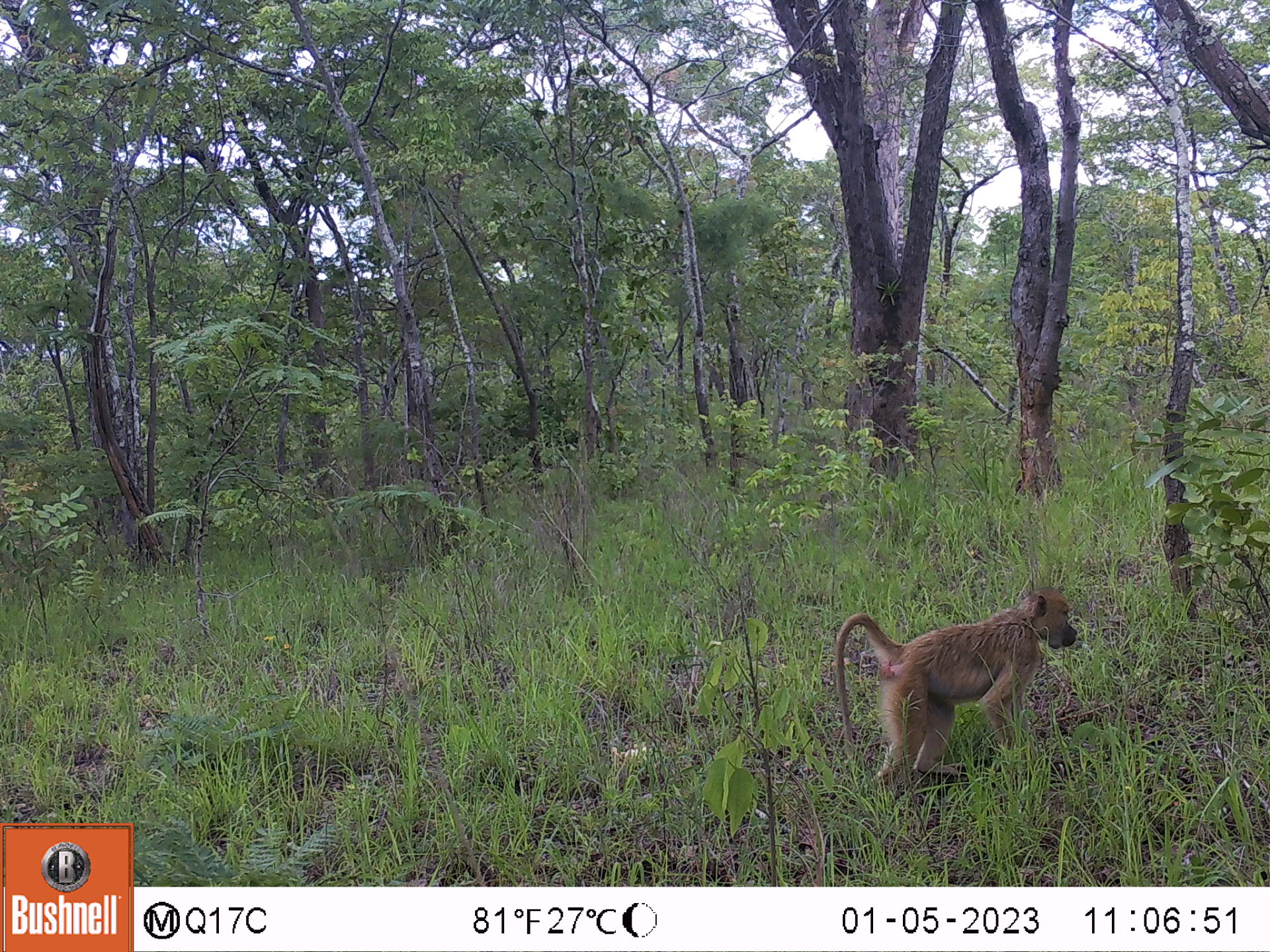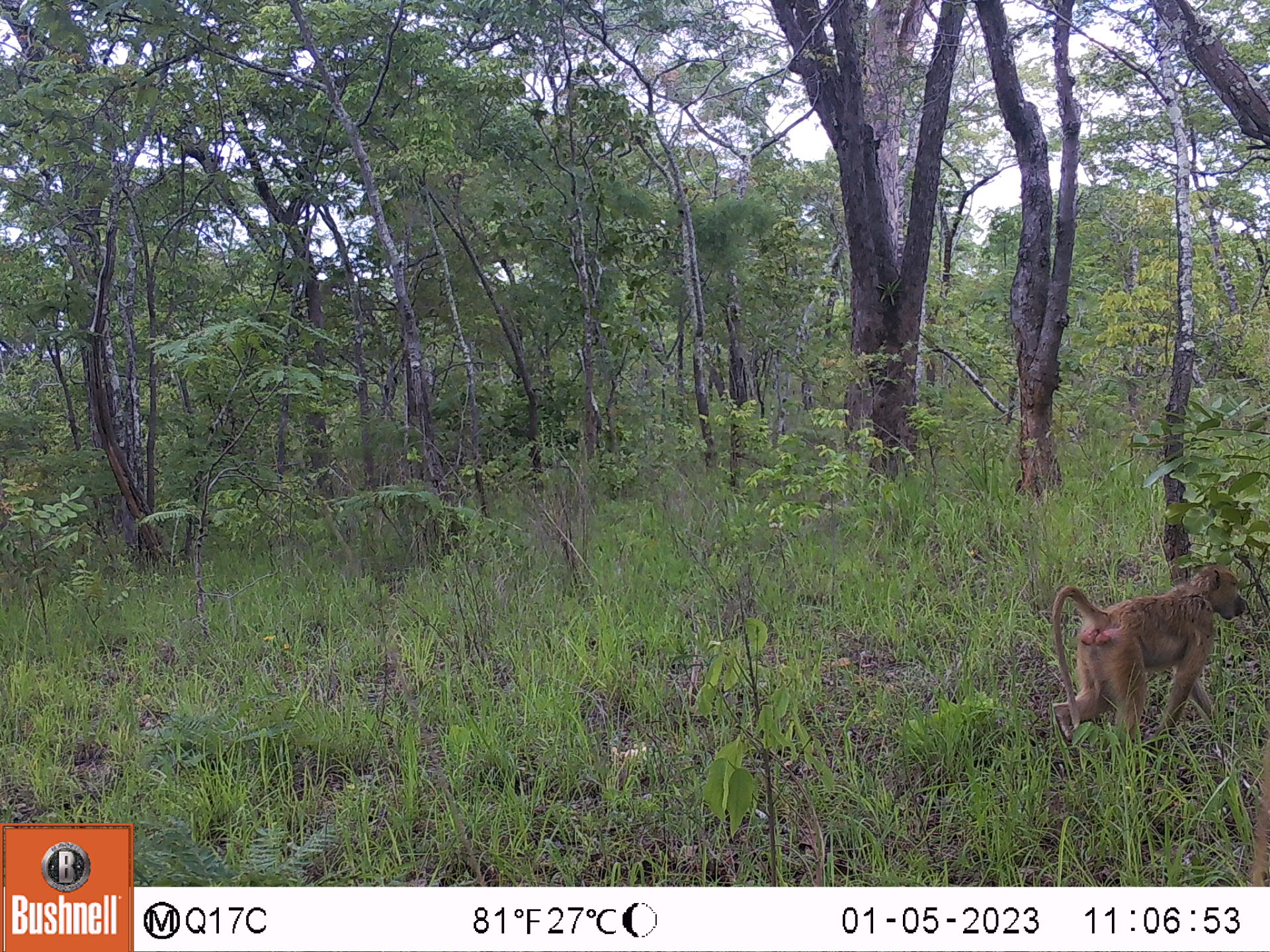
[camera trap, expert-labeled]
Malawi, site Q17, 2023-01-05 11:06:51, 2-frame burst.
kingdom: Animalia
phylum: Chordata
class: Mammalia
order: Primates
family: Cercopithecidae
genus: Papio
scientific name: Papio cynocephalus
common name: yellow baboon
Yellow baboon (Papio cynocephalus), count 1.